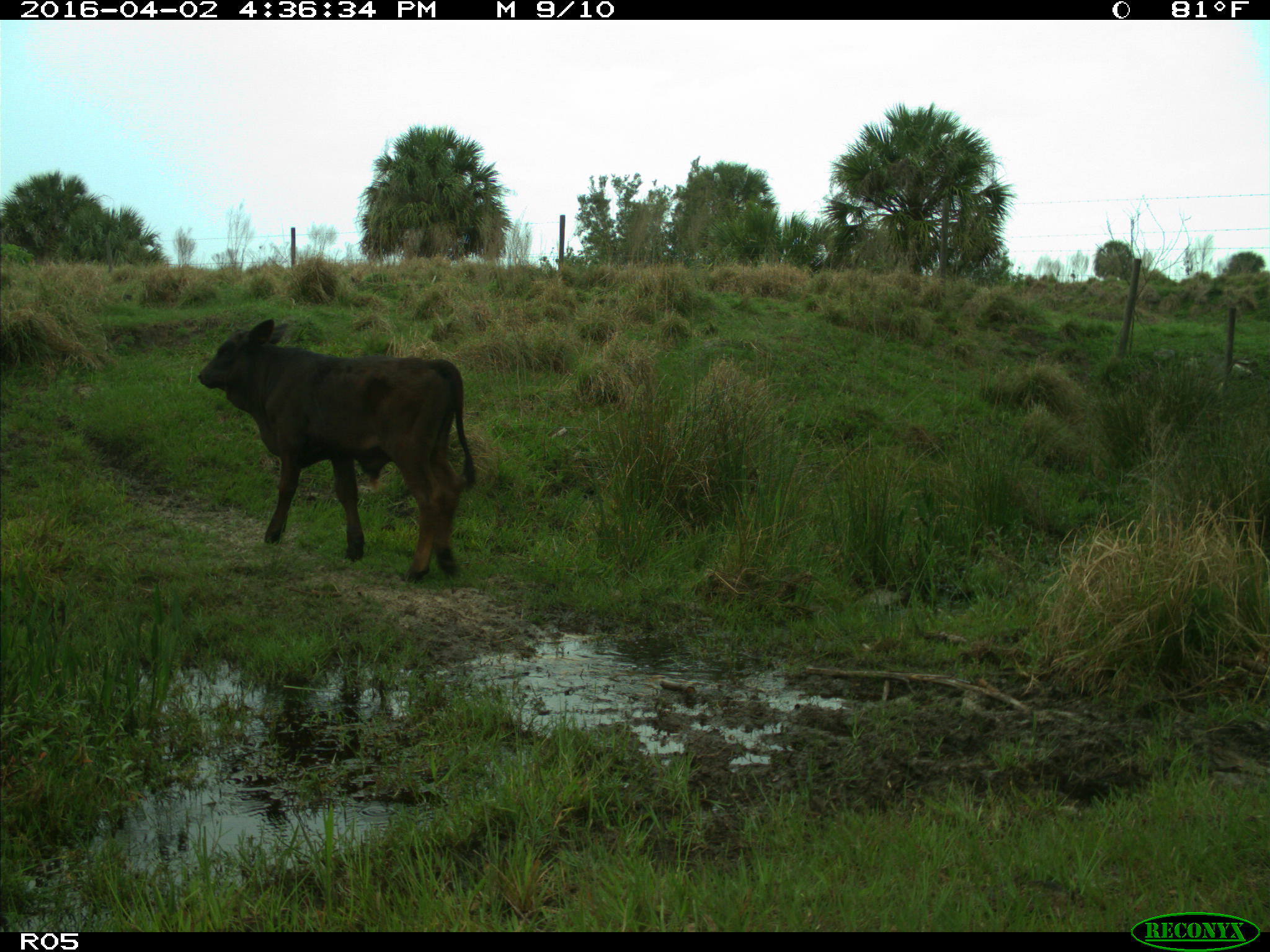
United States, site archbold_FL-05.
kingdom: Animalia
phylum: Chordata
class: Mammalia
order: Artiodactyla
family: Bovidae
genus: Bos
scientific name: Bos taurus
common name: domestic cow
Bos taurus (domestic cow).